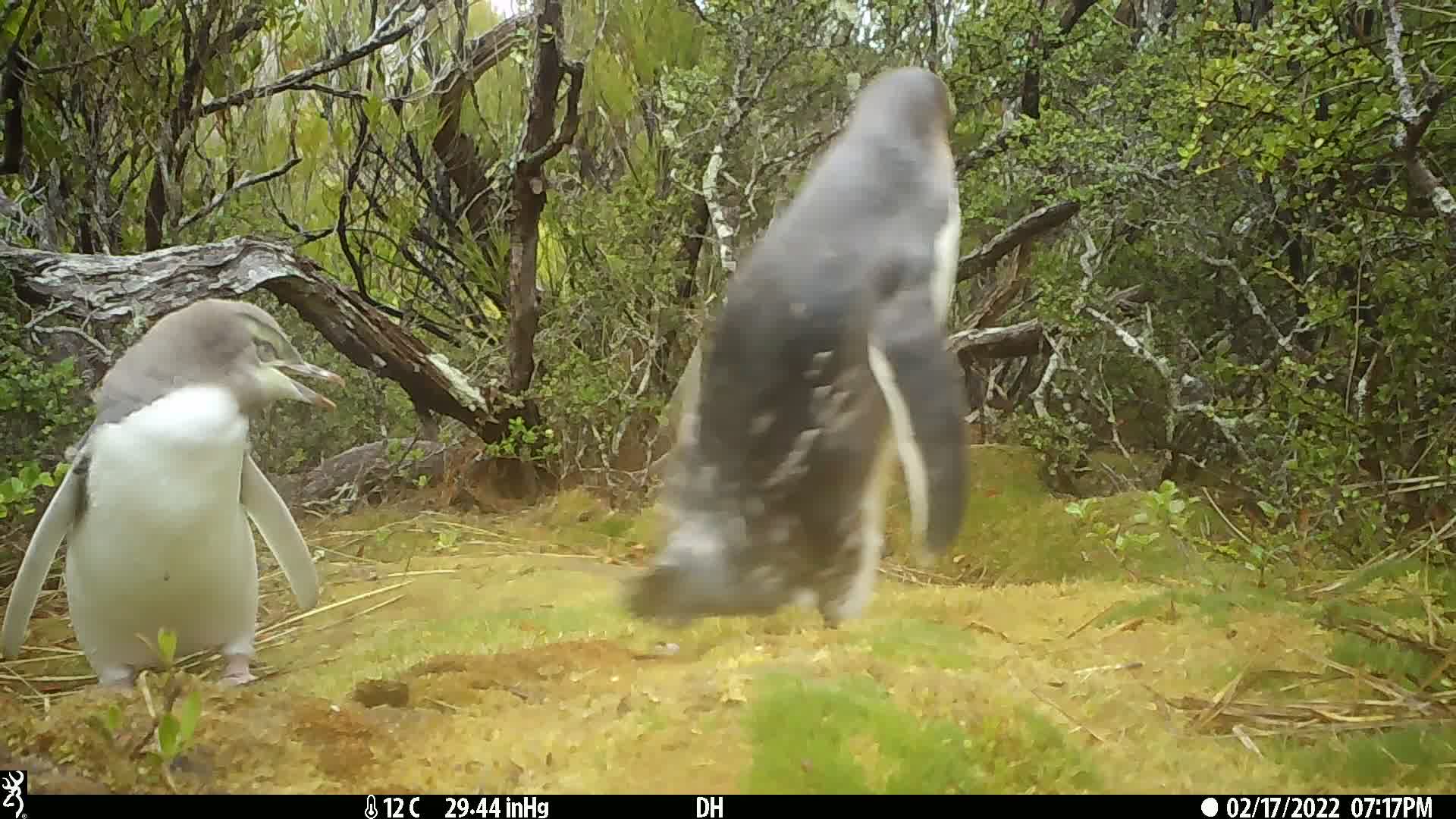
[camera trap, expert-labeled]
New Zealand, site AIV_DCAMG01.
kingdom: Animalia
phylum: Chordata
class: Aves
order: Sphenisciformes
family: Spheniscidae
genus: Megadyptes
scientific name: Megadyptes antipodes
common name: yellow-eyed penguin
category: yellow eyed penguin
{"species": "yellow eyed penguin (yellow-eyed penguin) (Megadyptes antipodes)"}